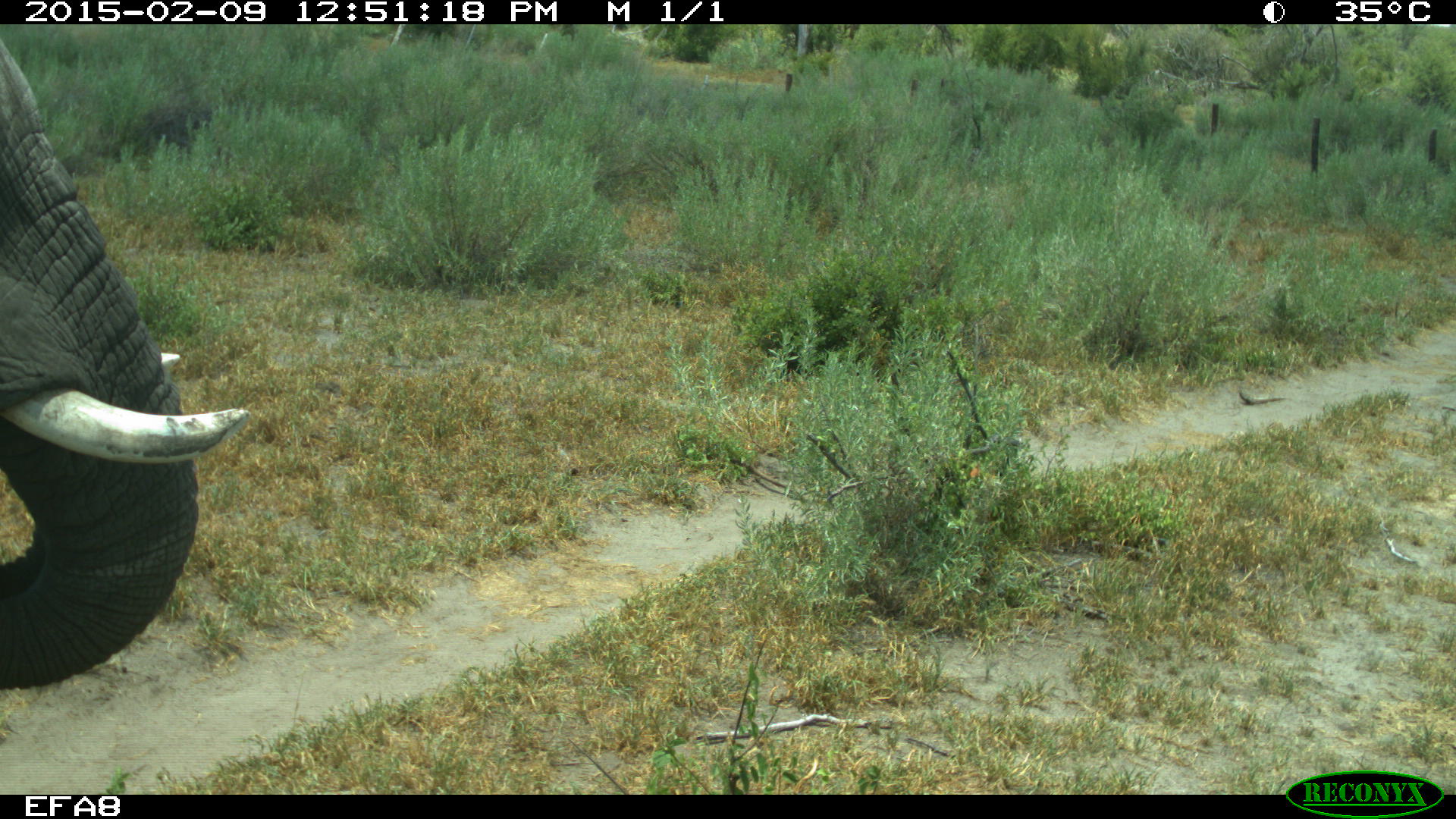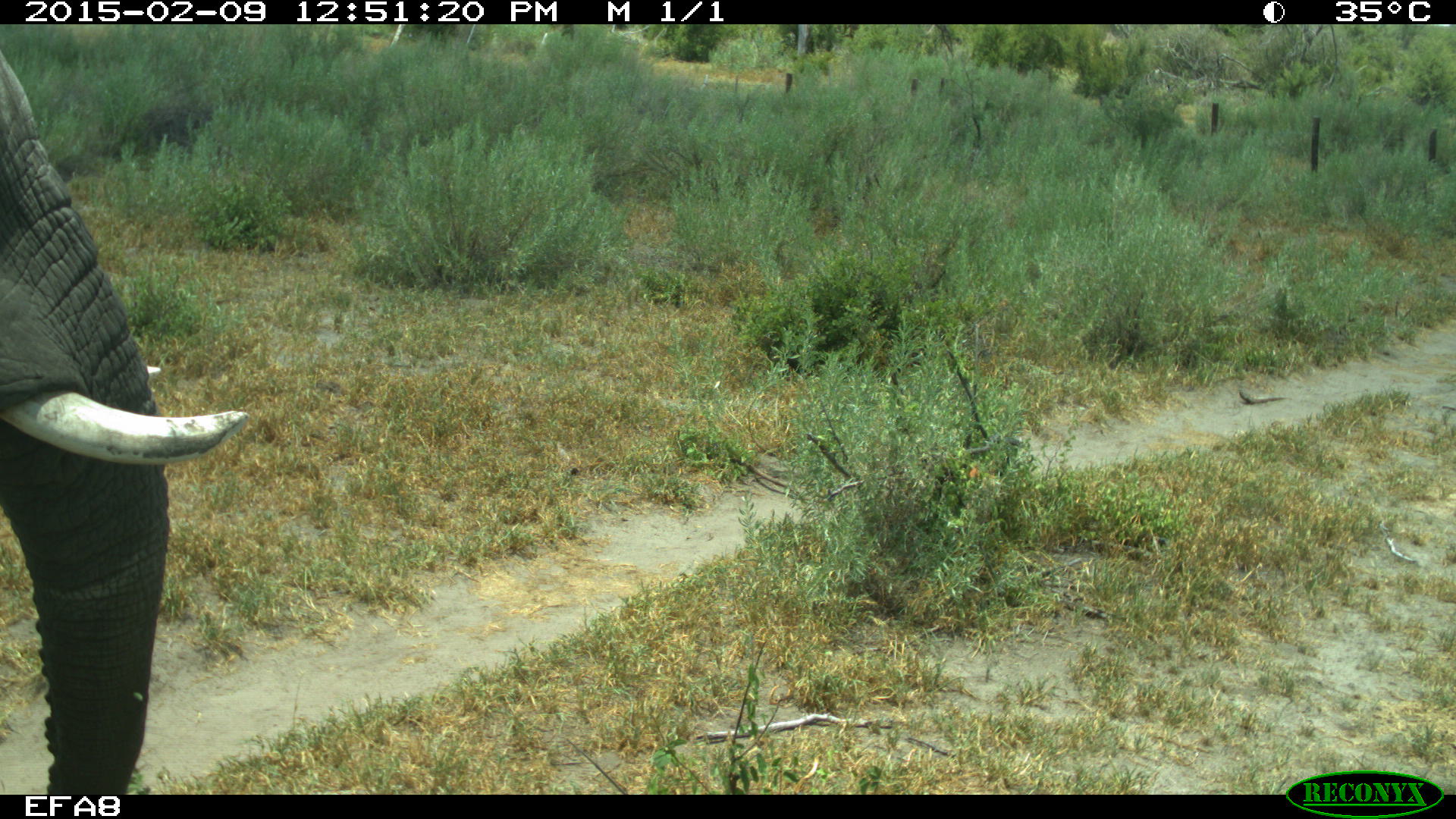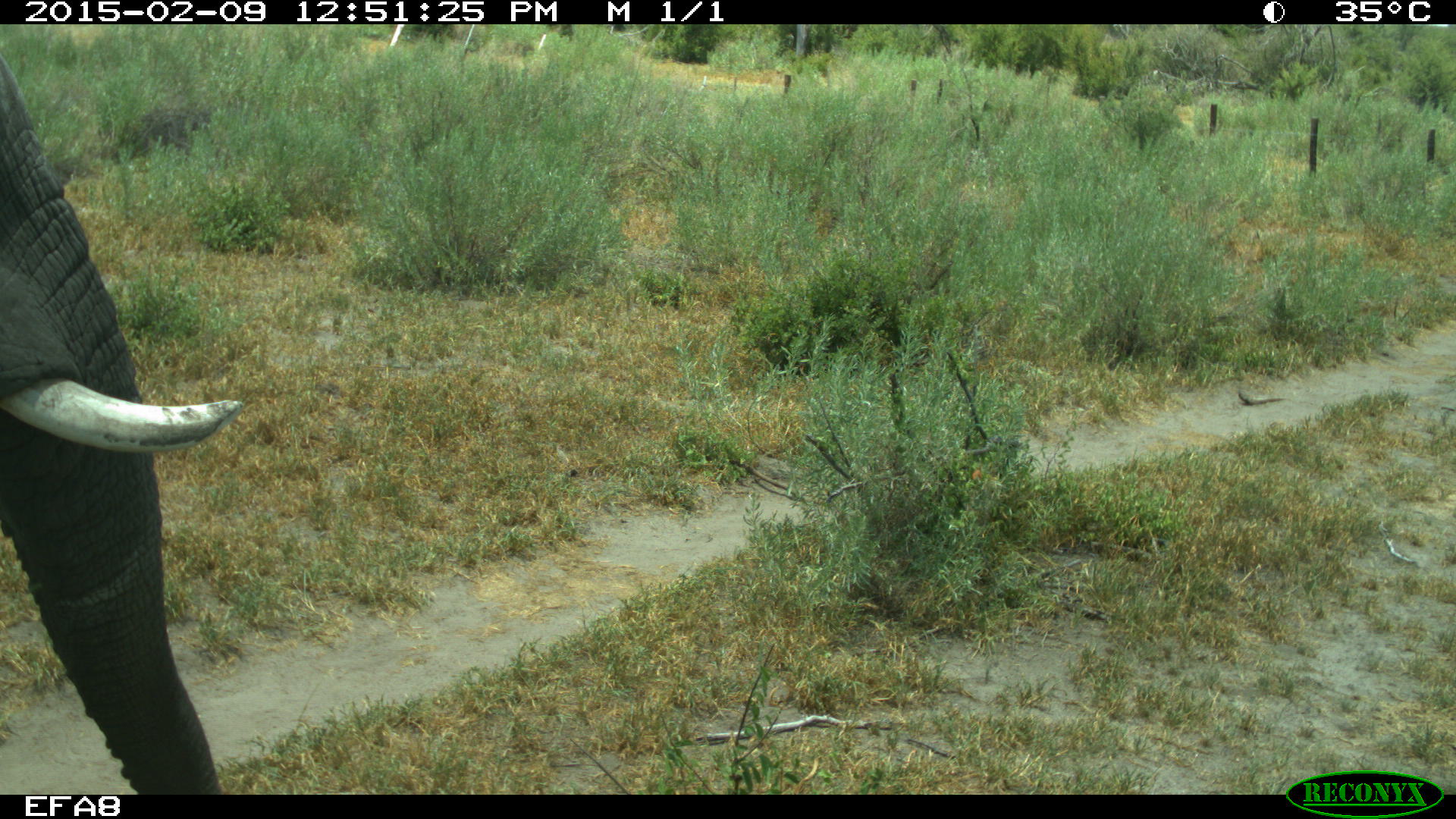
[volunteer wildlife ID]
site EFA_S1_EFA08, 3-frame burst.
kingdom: Animalia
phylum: Chordata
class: Mammalia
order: Proboscidea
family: Elephantidae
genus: Loxodonta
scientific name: Loxodonta africana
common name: african bush elephant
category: elephant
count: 1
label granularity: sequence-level